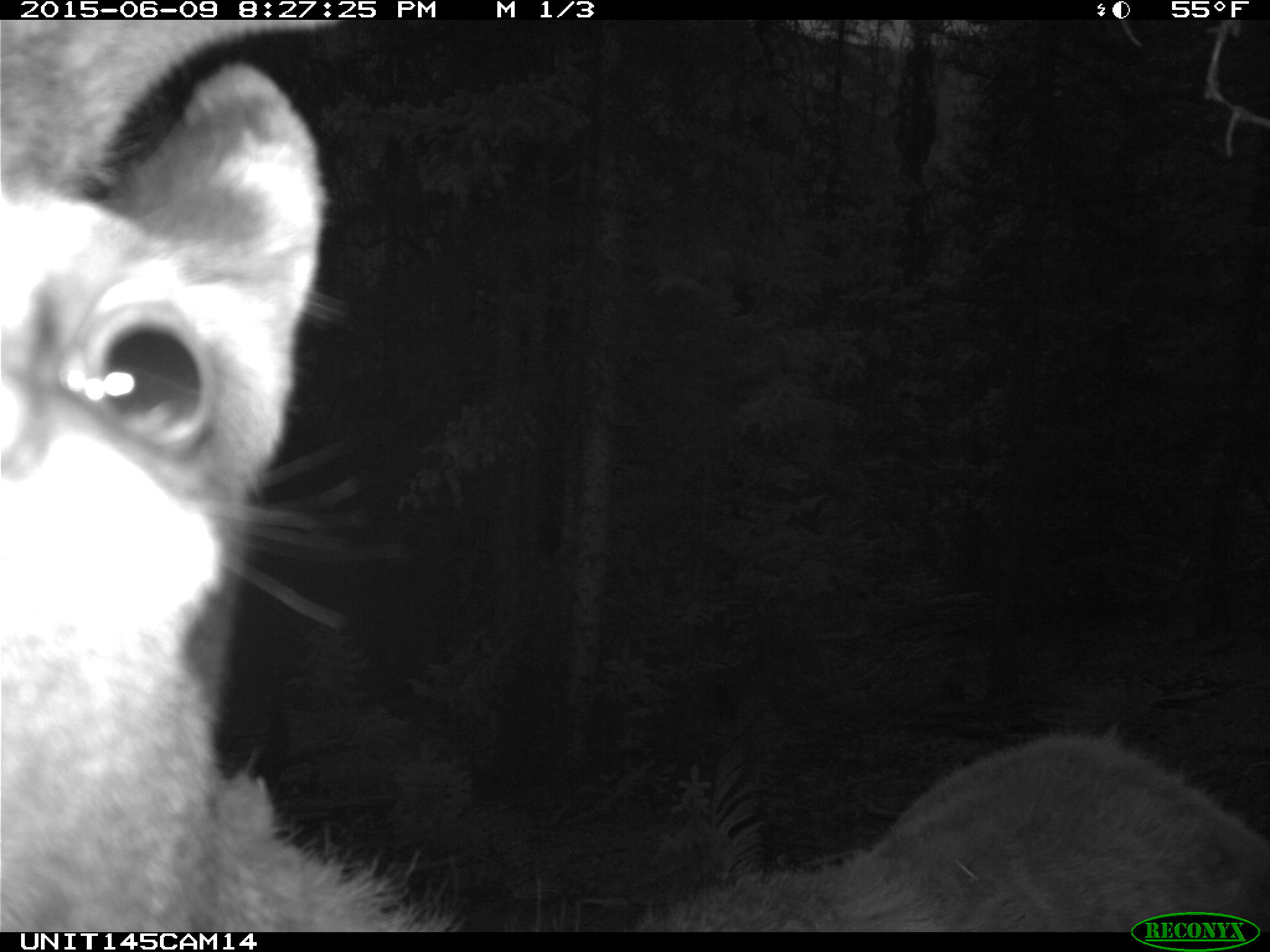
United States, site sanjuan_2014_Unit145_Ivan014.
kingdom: Animalia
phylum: Chordata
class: Mammalia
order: Artiodactyla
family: Cervidae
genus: Cervus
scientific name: Cervus elaphus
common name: red deer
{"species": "Cervus elaphus (red deer)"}